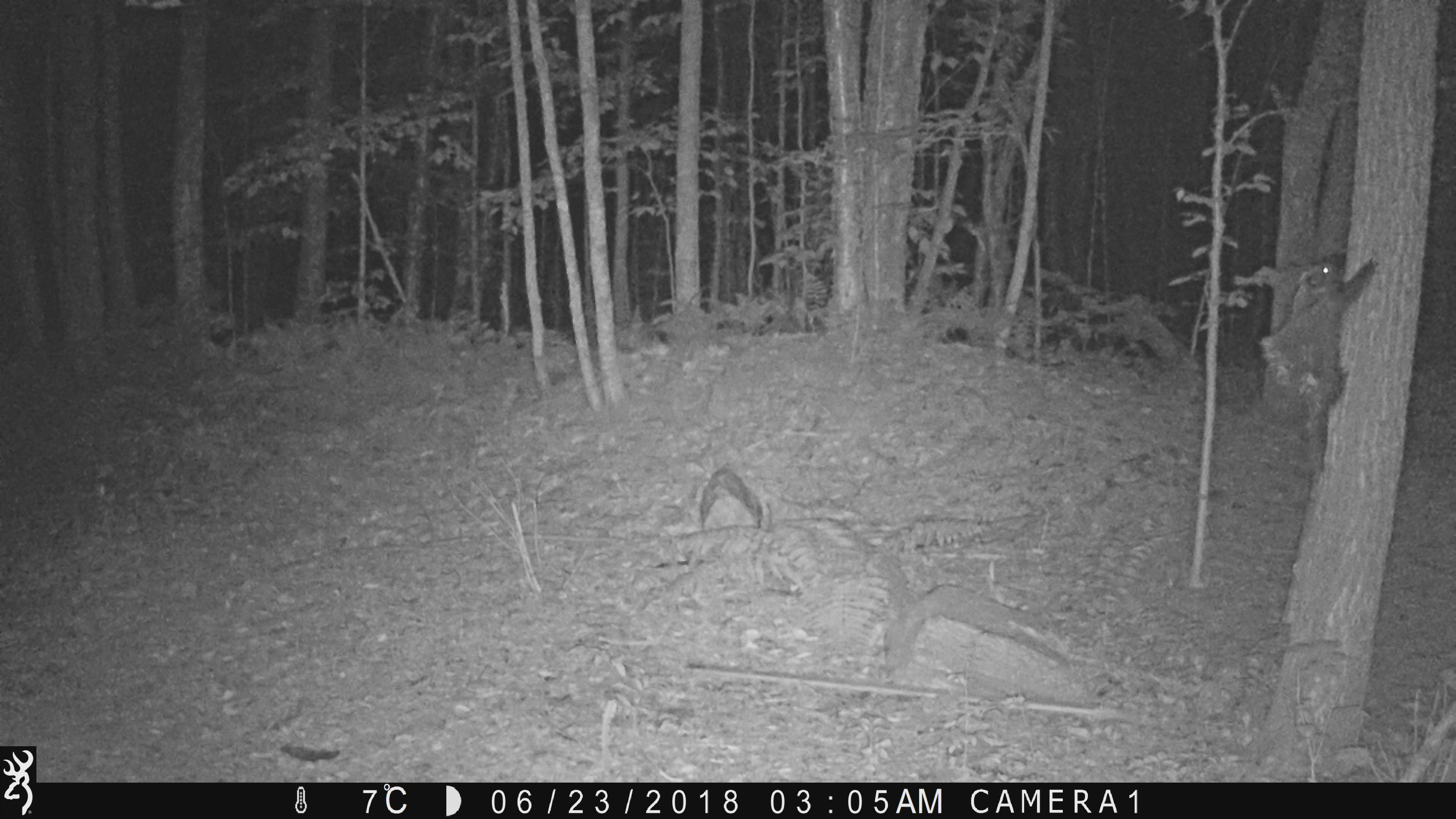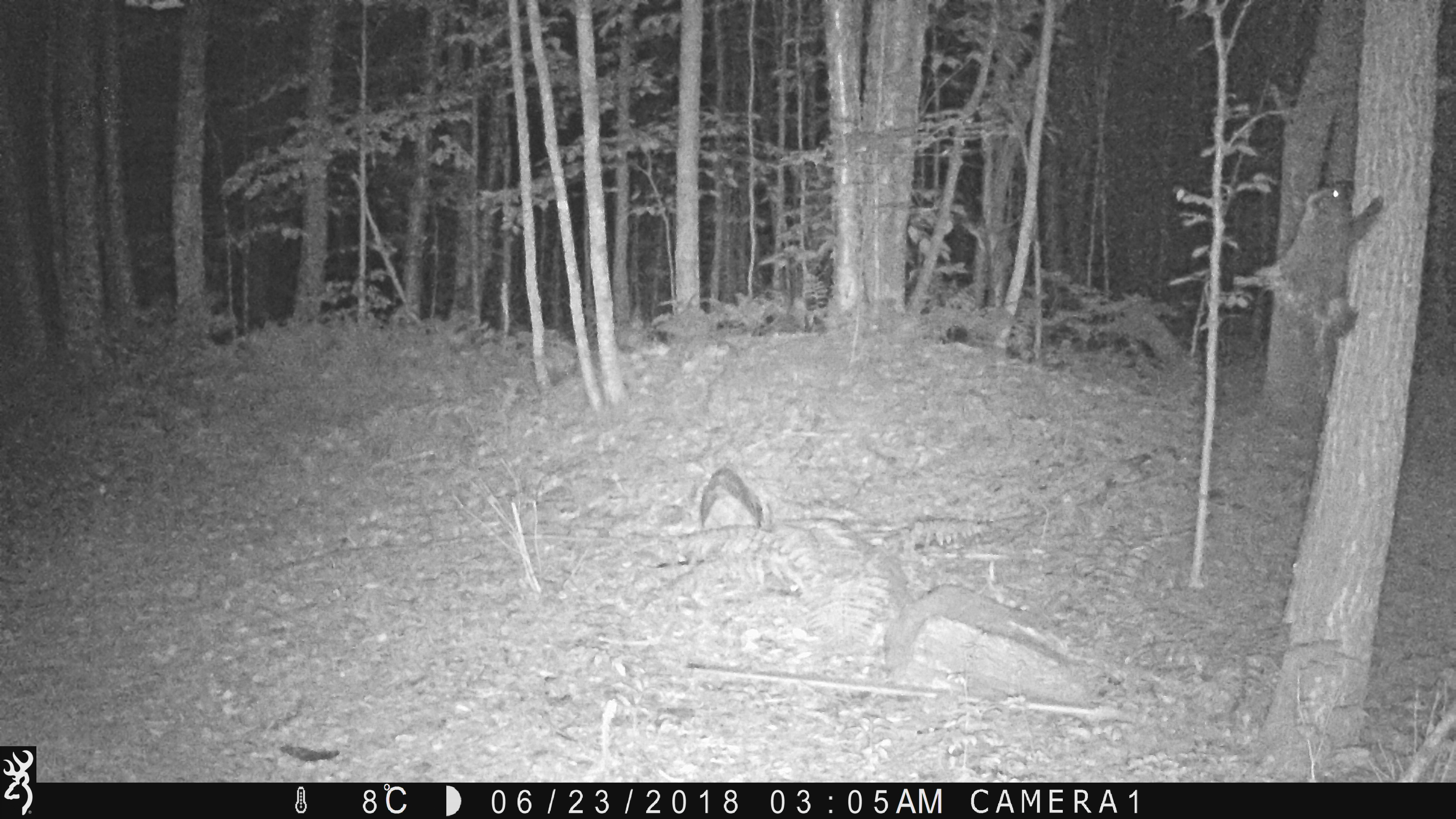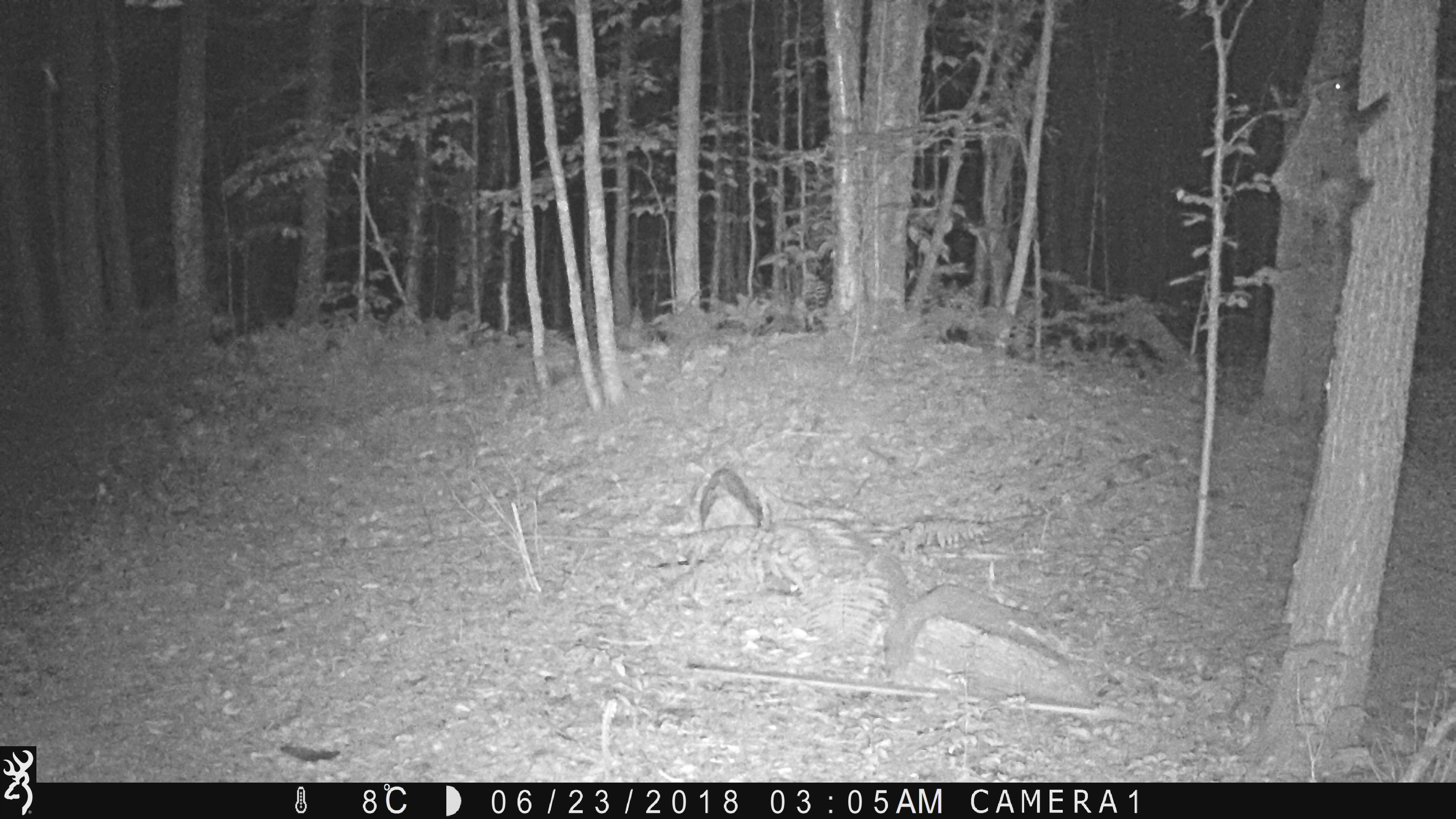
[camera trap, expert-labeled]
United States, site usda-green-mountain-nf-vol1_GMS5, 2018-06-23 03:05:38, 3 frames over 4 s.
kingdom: Animalia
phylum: Chordata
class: Mammalia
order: Rodentia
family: Erethizontidae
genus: Erethizon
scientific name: Erethizon dorsatum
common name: porcupine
Porcupine (Erethizon dorsatum).